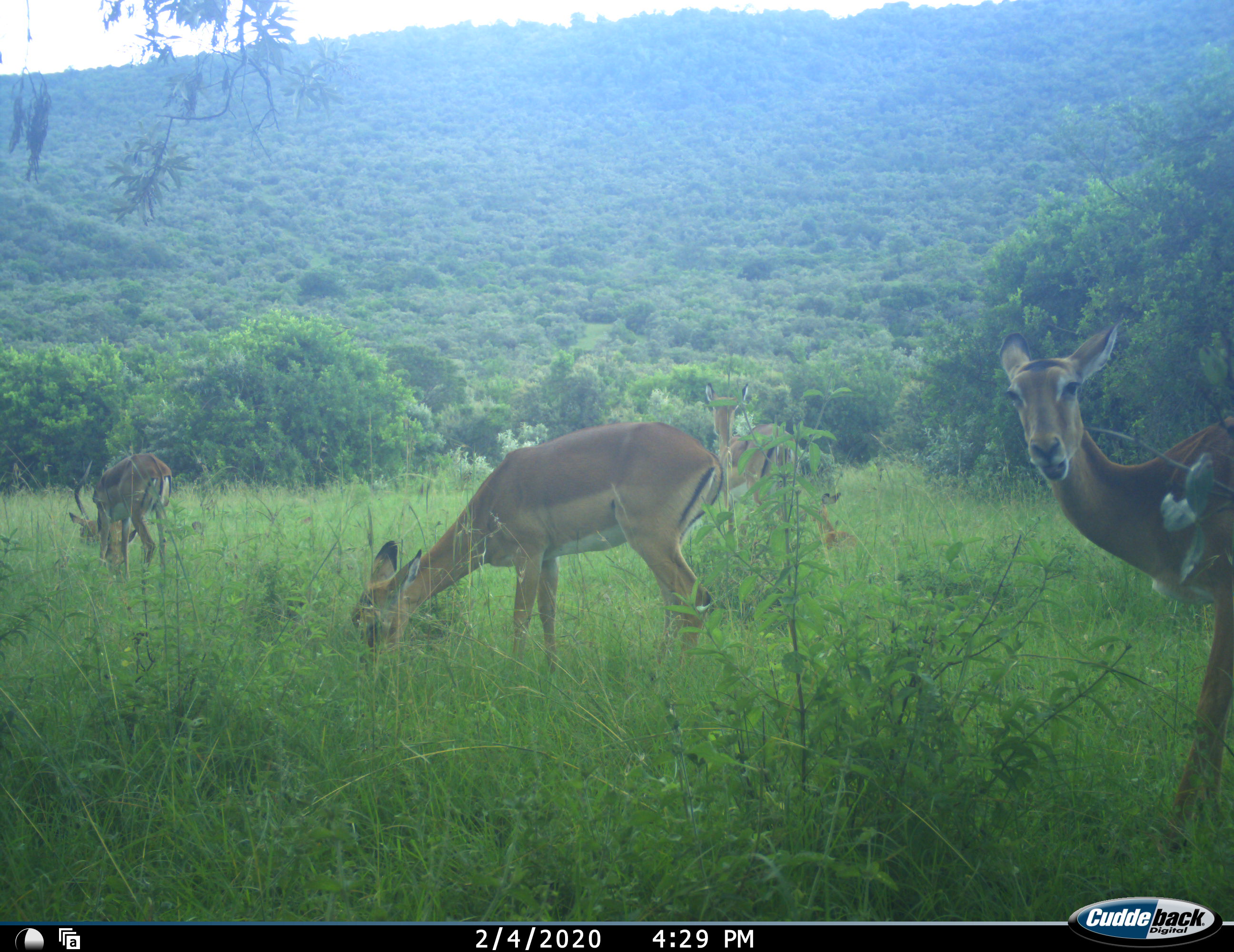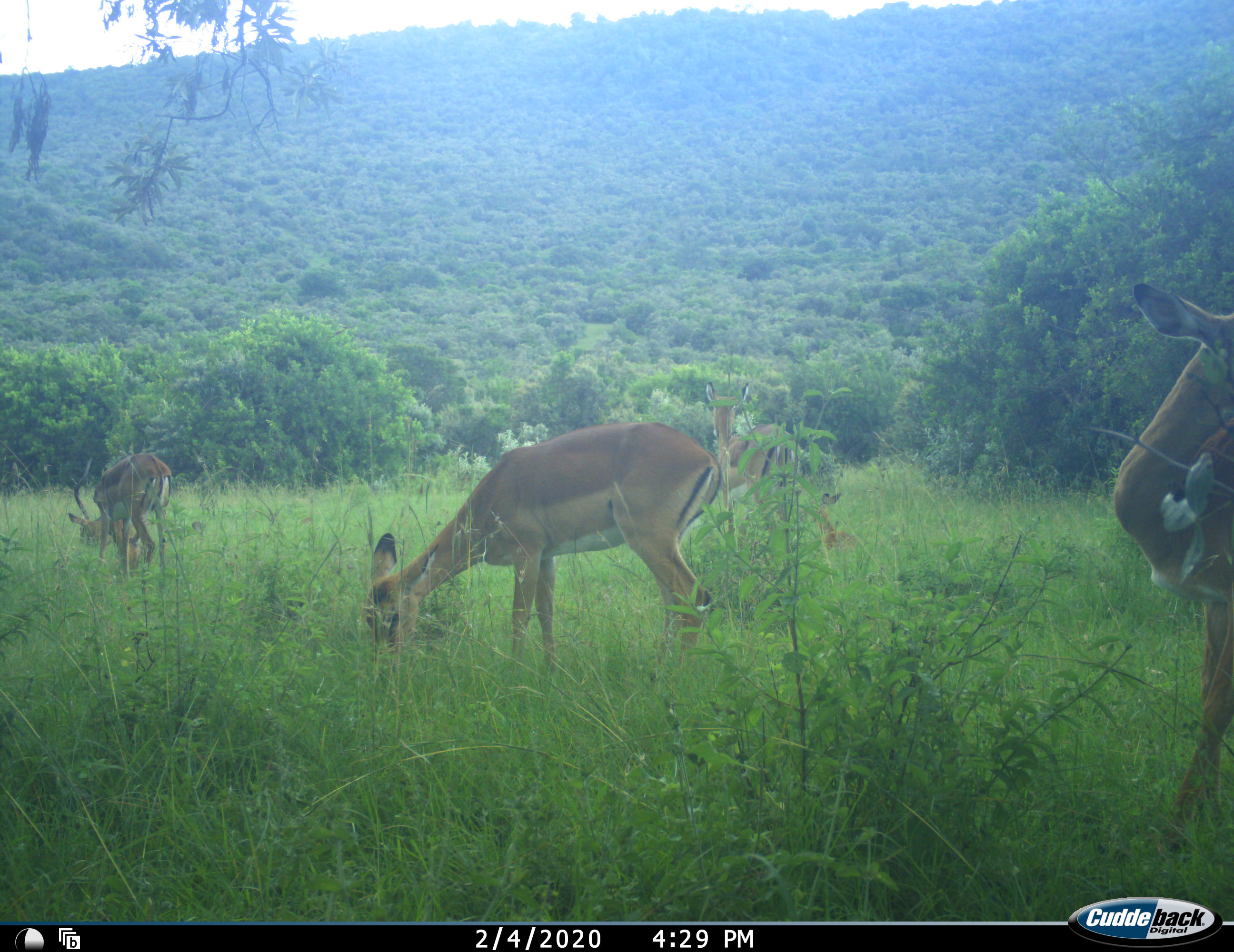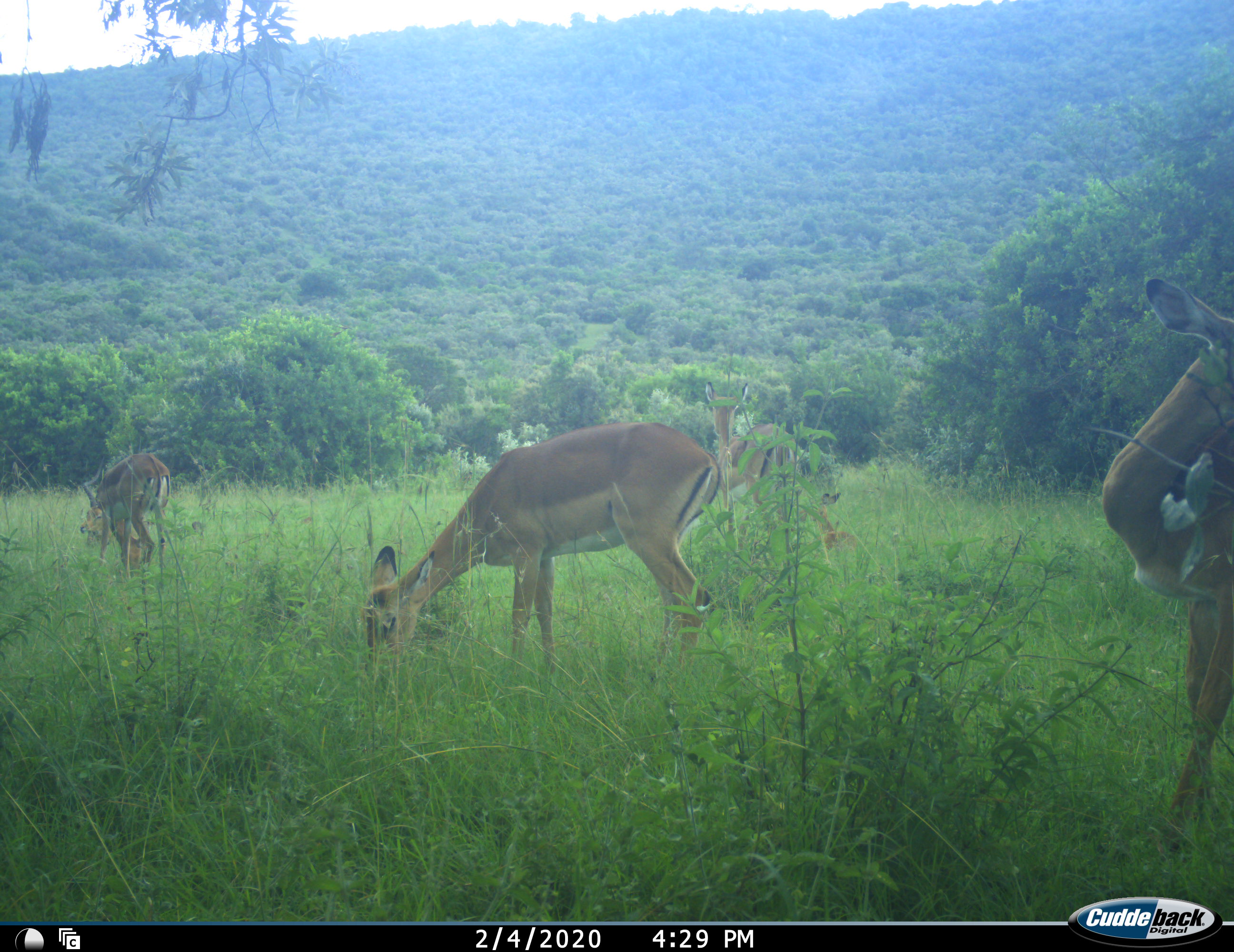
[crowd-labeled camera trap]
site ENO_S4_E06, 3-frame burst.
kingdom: Animalia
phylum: Chordata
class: Mammalia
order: Artiodactyla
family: Bovidae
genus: Aepyceros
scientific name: Aepyceros melampus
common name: impala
Impala (Aepyceros melampus), count 5. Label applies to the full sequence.